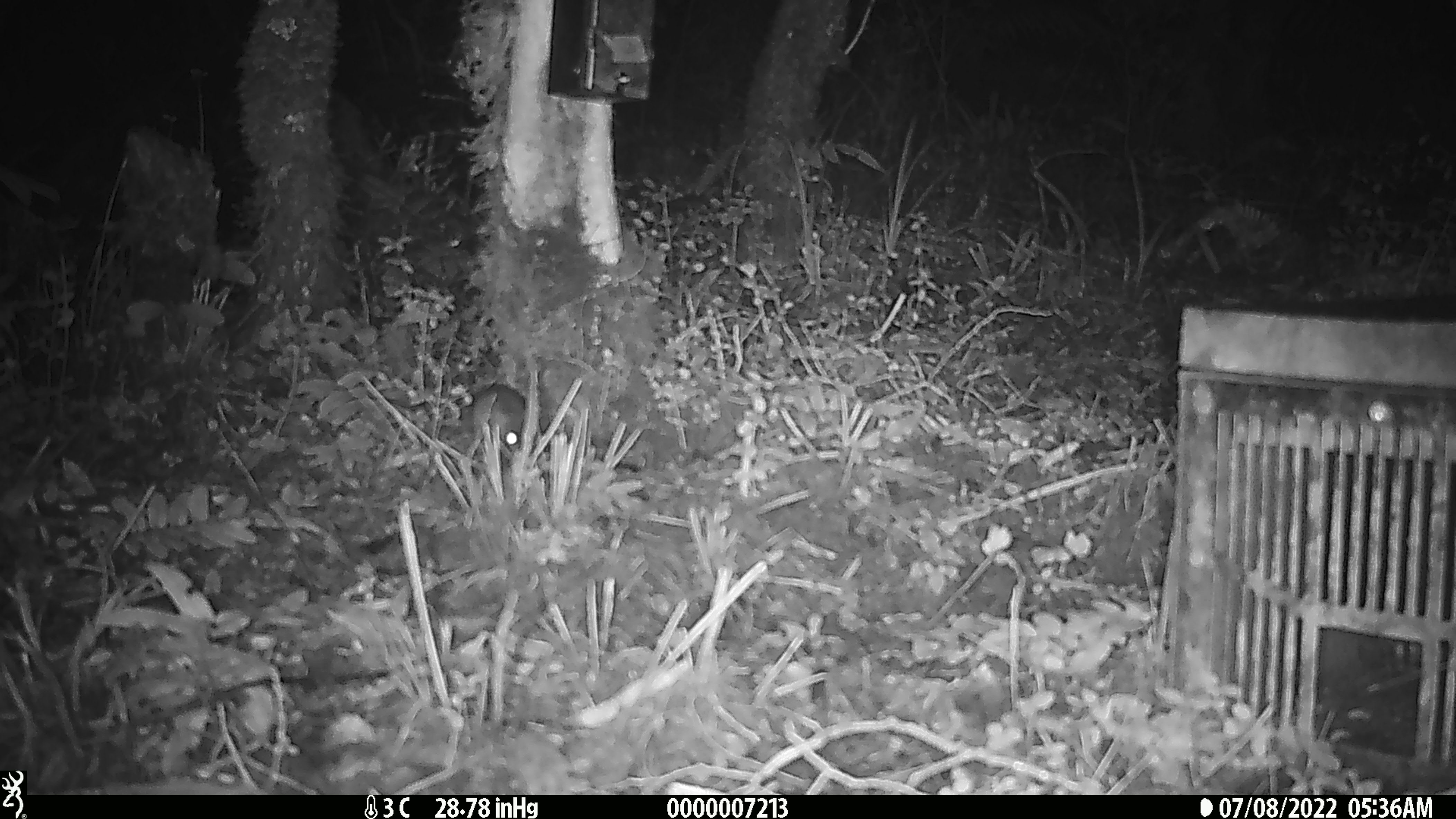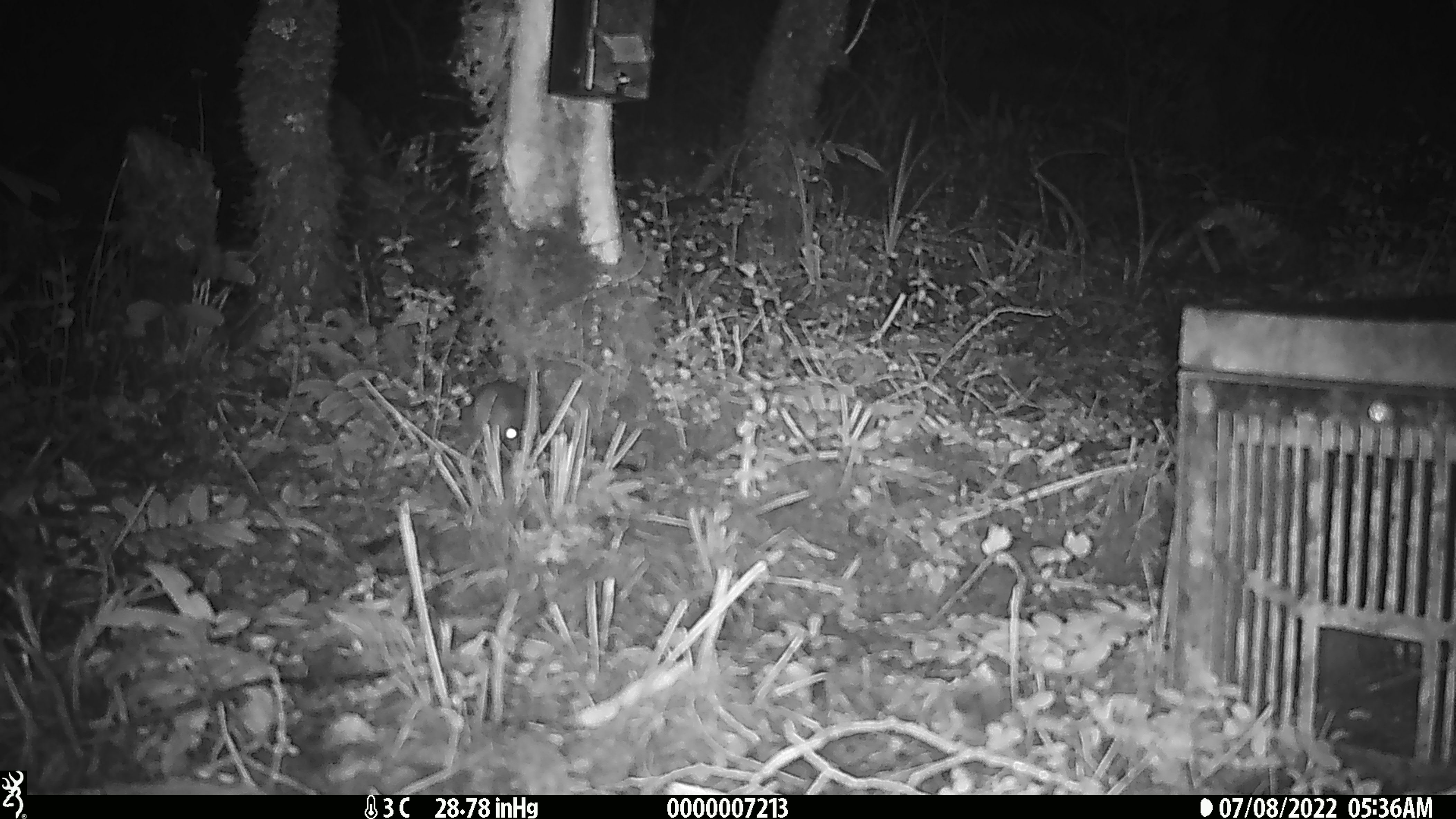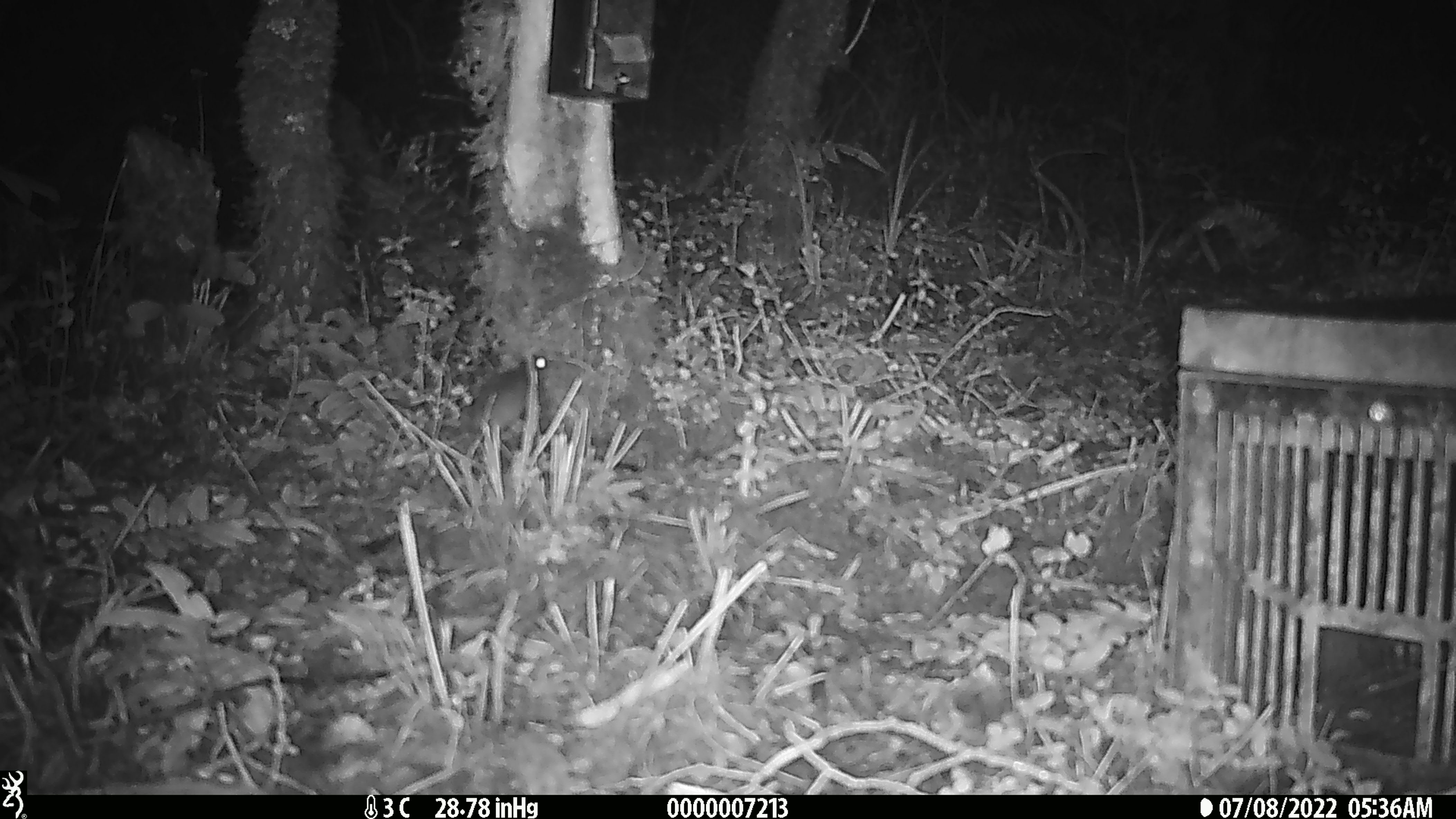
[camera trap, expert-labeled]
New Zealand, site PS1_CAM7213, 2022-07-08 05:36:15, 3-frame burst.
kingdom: Animalia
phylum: Chordata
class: Mammalia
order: Rodentia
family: Muridae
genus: Mus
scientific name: Mus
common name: mouse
Mouse (Mus).